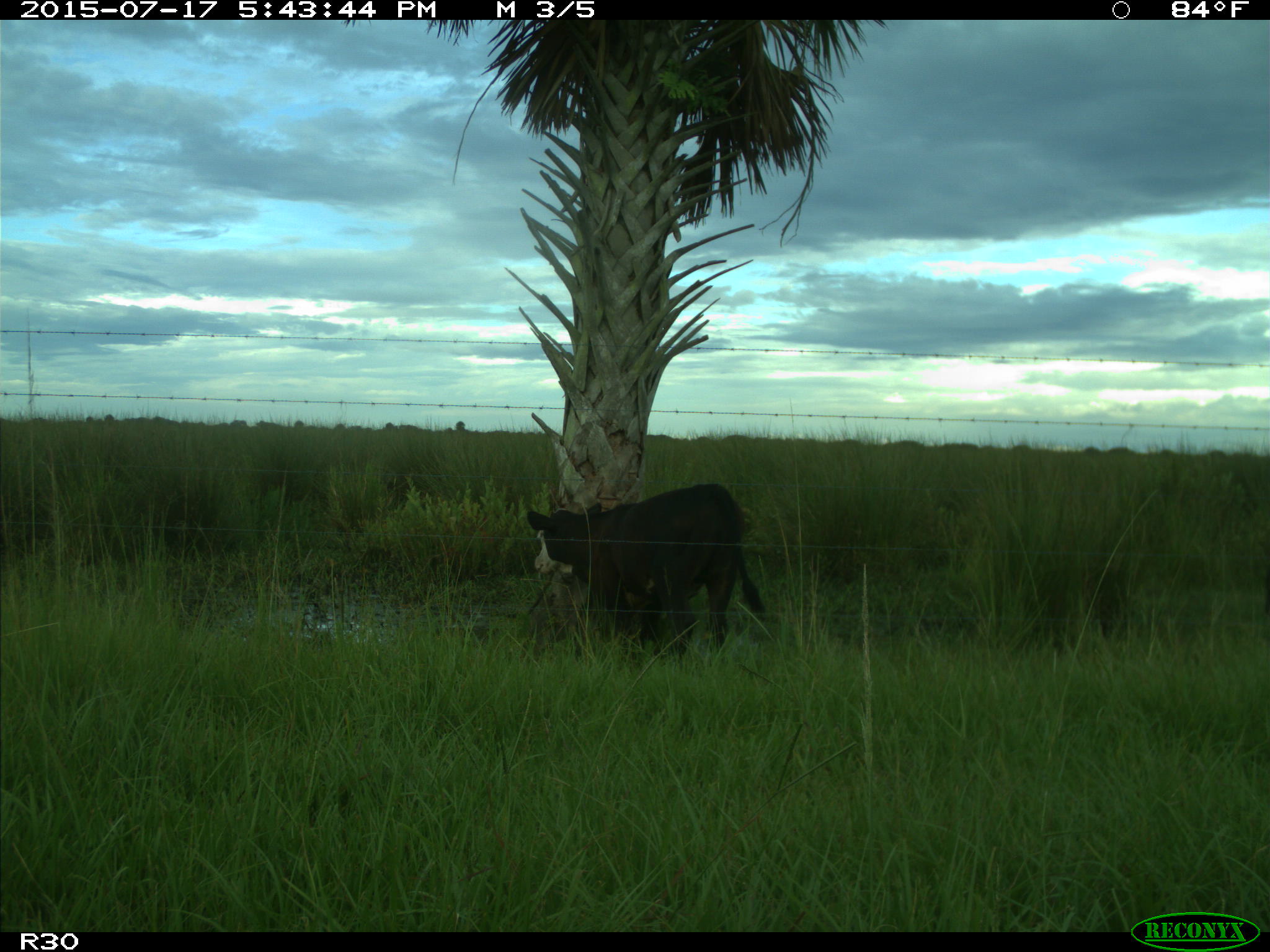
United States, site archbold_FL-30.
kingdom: Animalia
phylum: Chordata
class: Mammalia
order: Artiodactyla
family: Bovidae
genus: Bos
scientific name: Bos taurus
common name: domestic cow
Bos taurus (domestic cow).